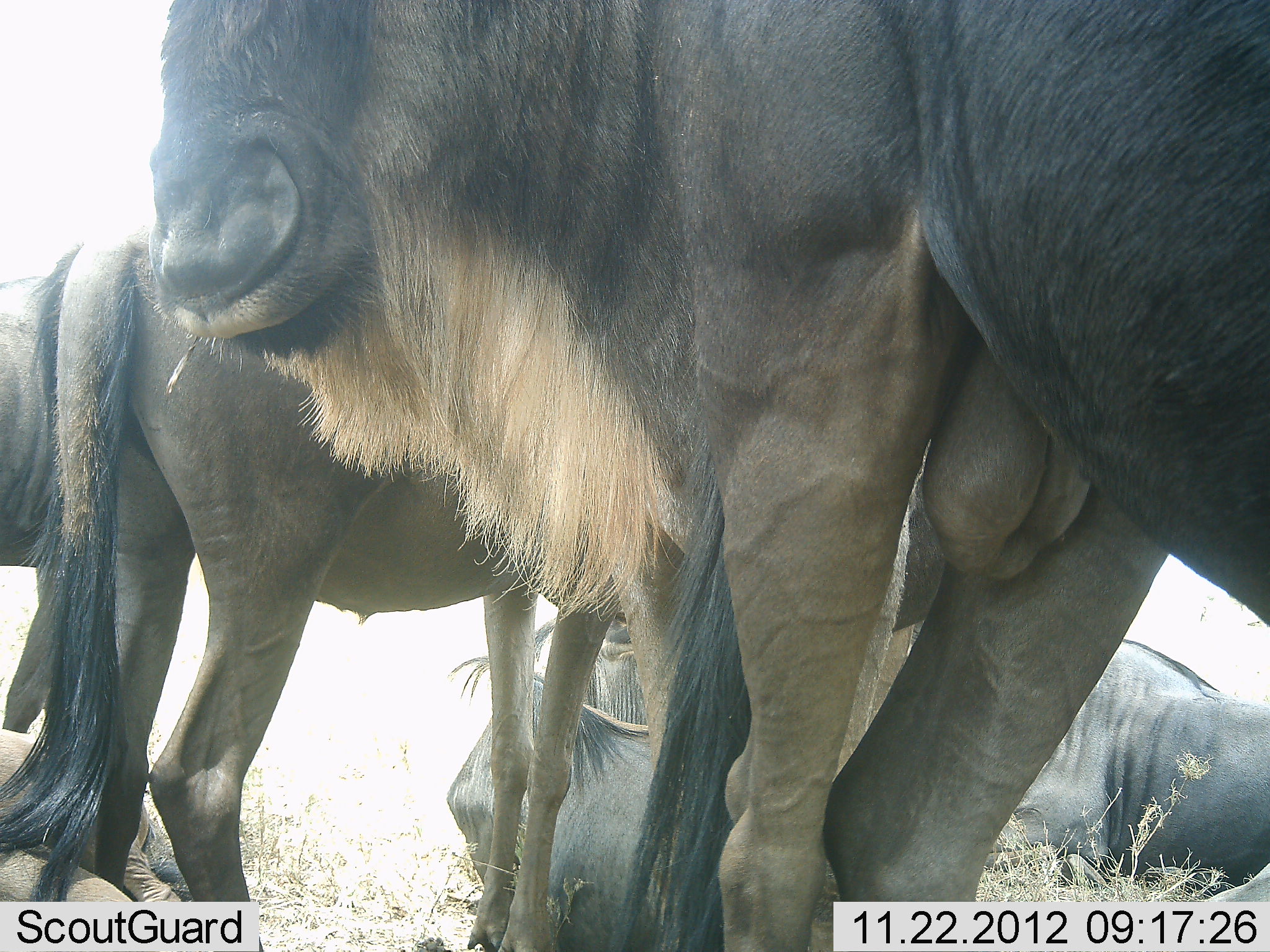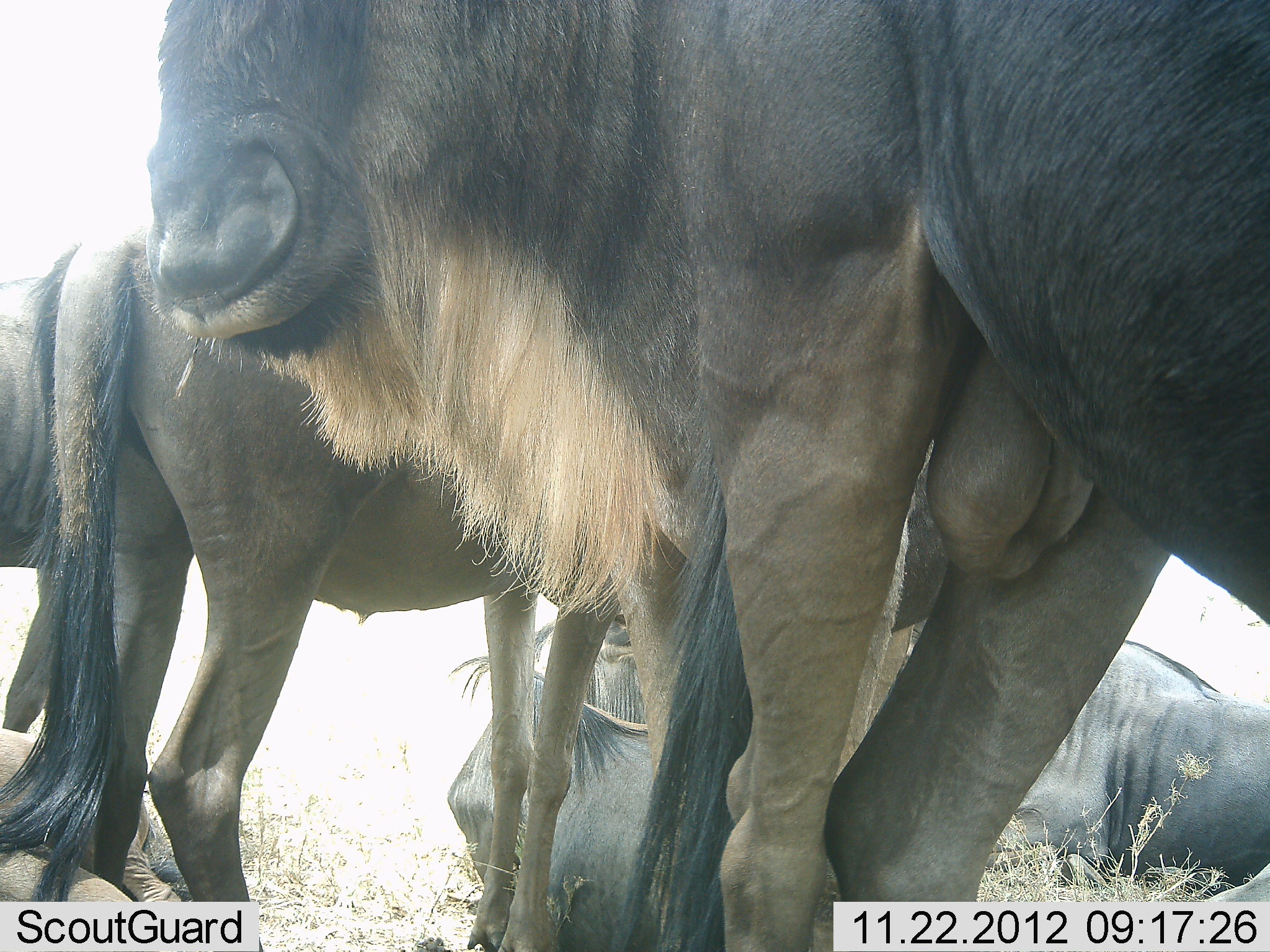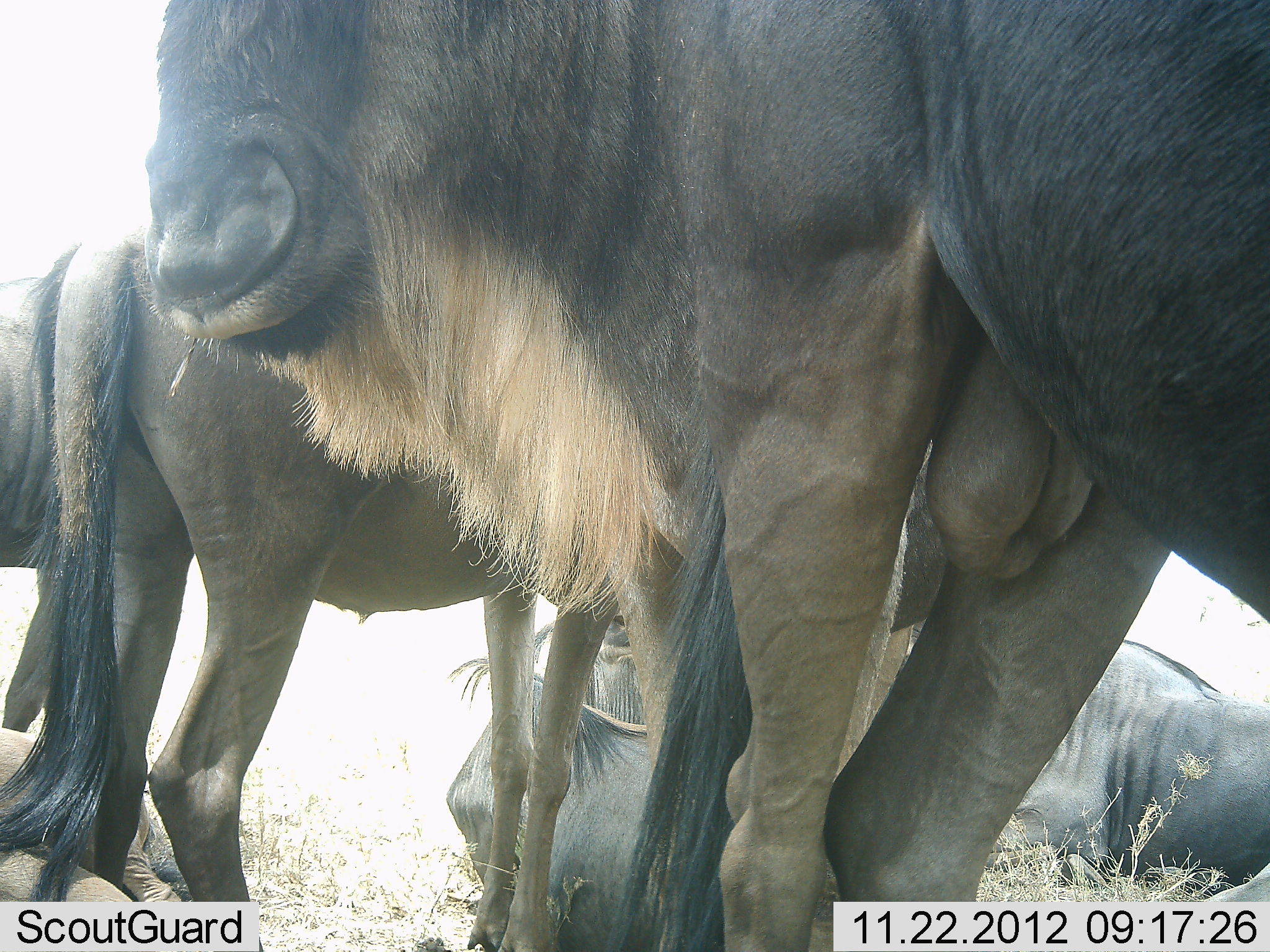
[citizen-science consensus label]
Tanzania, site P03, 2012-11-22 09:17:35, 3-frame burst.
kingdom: Animalia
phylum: Chordata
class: Mammalia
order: Artiodactyla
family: Bovidae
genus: Connochaetes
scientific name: Connochaetes taurinus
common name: blue wildebeest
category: wildebeest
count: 6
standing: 100%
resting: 100%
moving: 0%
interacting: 0%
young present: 0%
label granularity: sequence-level